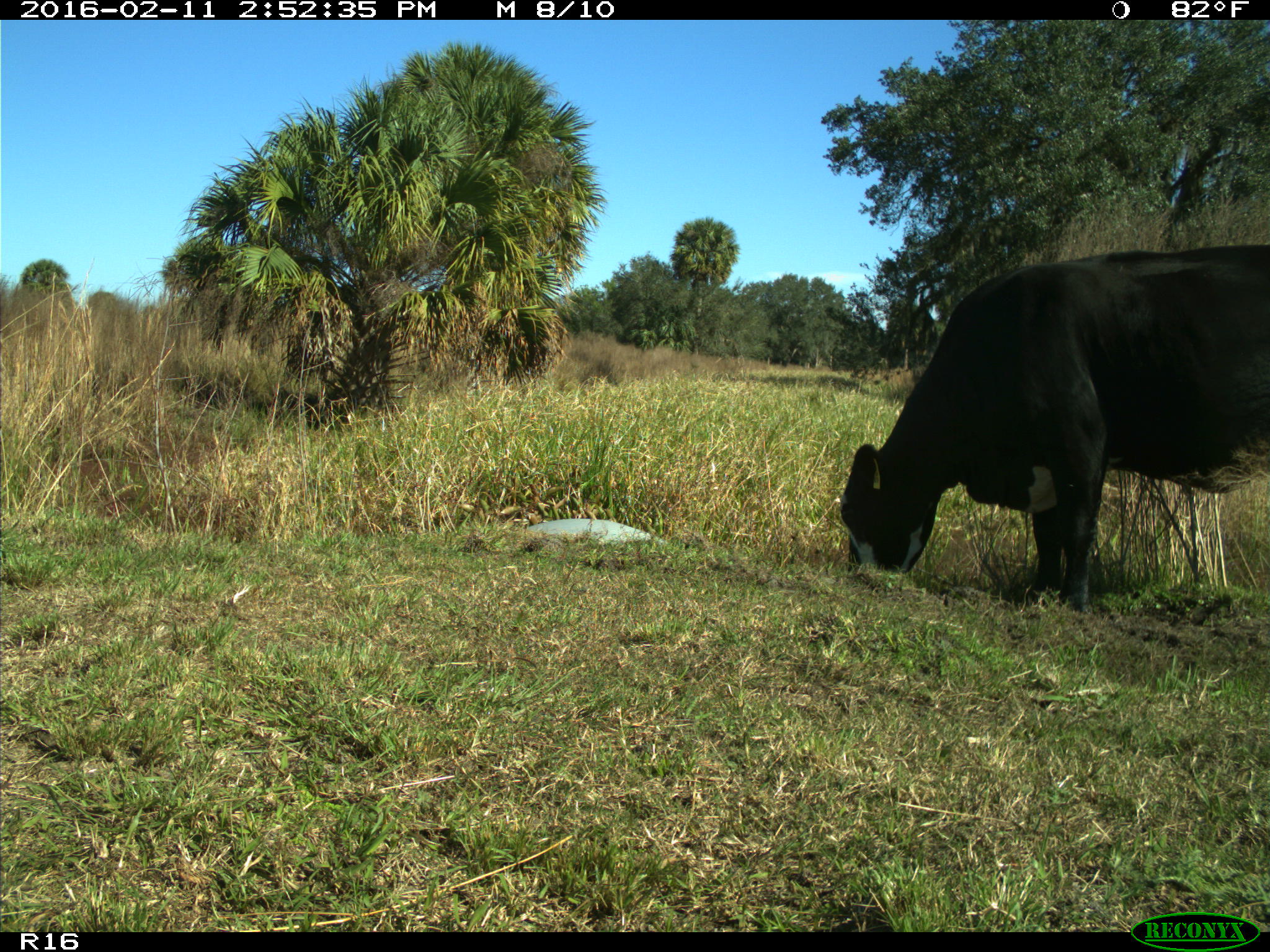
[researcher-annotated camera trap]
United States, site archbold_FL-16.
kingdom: Animalia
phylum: Chordata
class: Mammalia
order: Artiodactyla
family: Bovidae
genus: Bos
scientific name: Bos taurus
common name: domestic cow